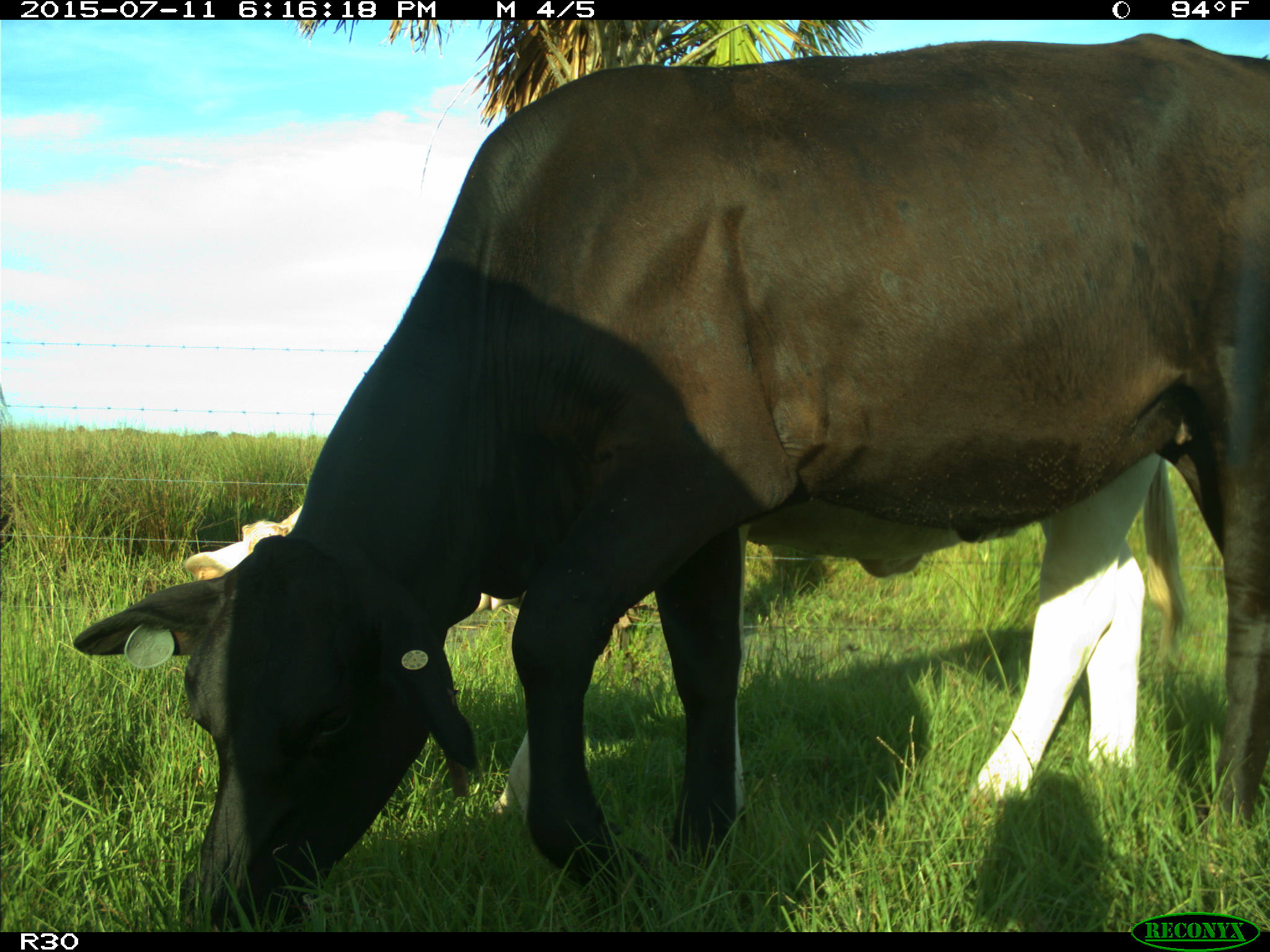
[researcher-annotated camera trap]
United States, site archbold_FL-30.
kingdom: Animalia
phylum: Chordata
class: Mammalia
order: Artiodactyla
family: Bovidae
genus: Bos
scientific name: Bos taurus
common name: domestic cow